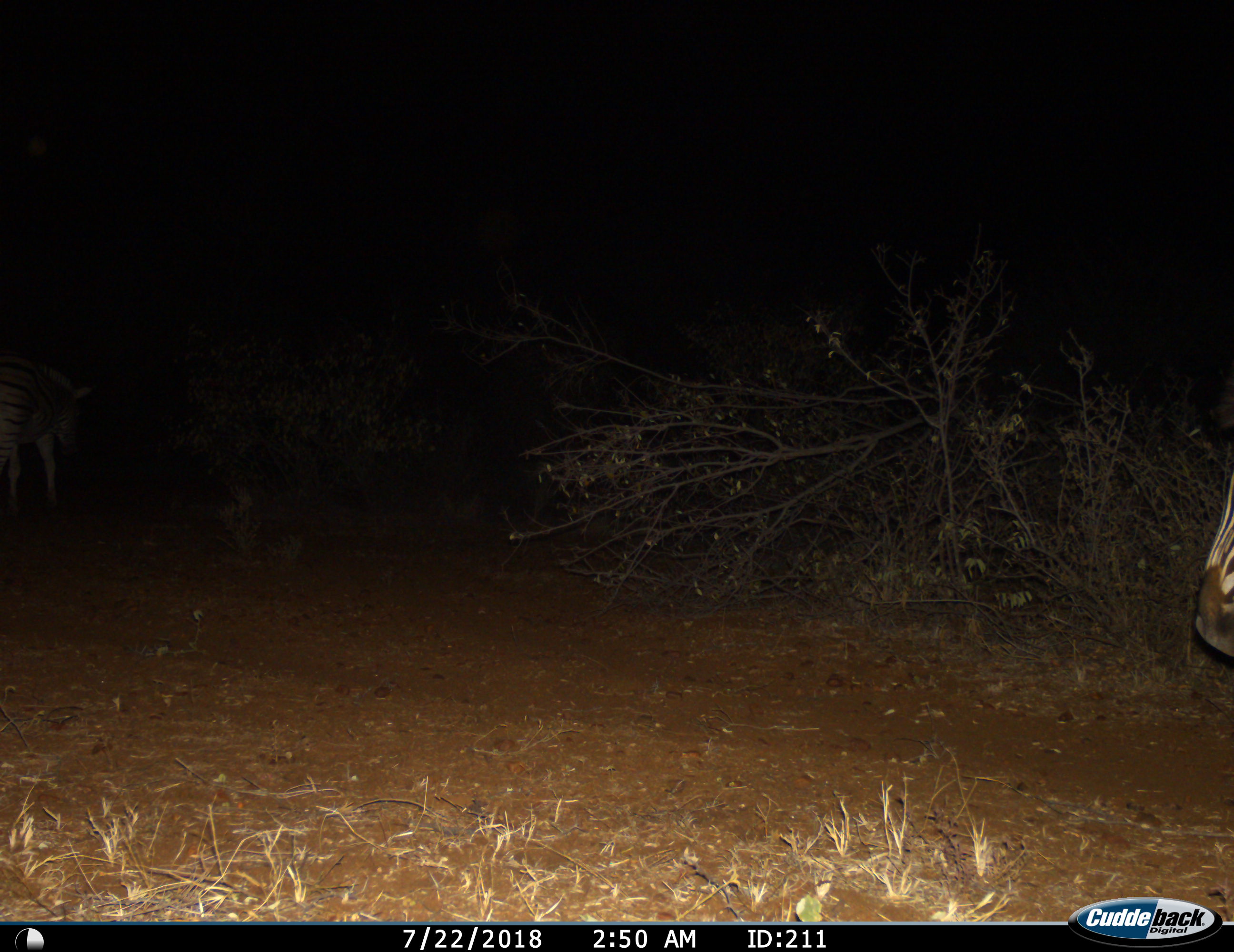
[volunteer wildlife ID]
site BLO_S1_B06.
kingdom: Animalia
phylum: Chordata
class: Mammalia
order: Perissodactyla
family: Equidae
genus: Equus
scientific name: Equus quagga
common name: plains zebra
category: zebraplains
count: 1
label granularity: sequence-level